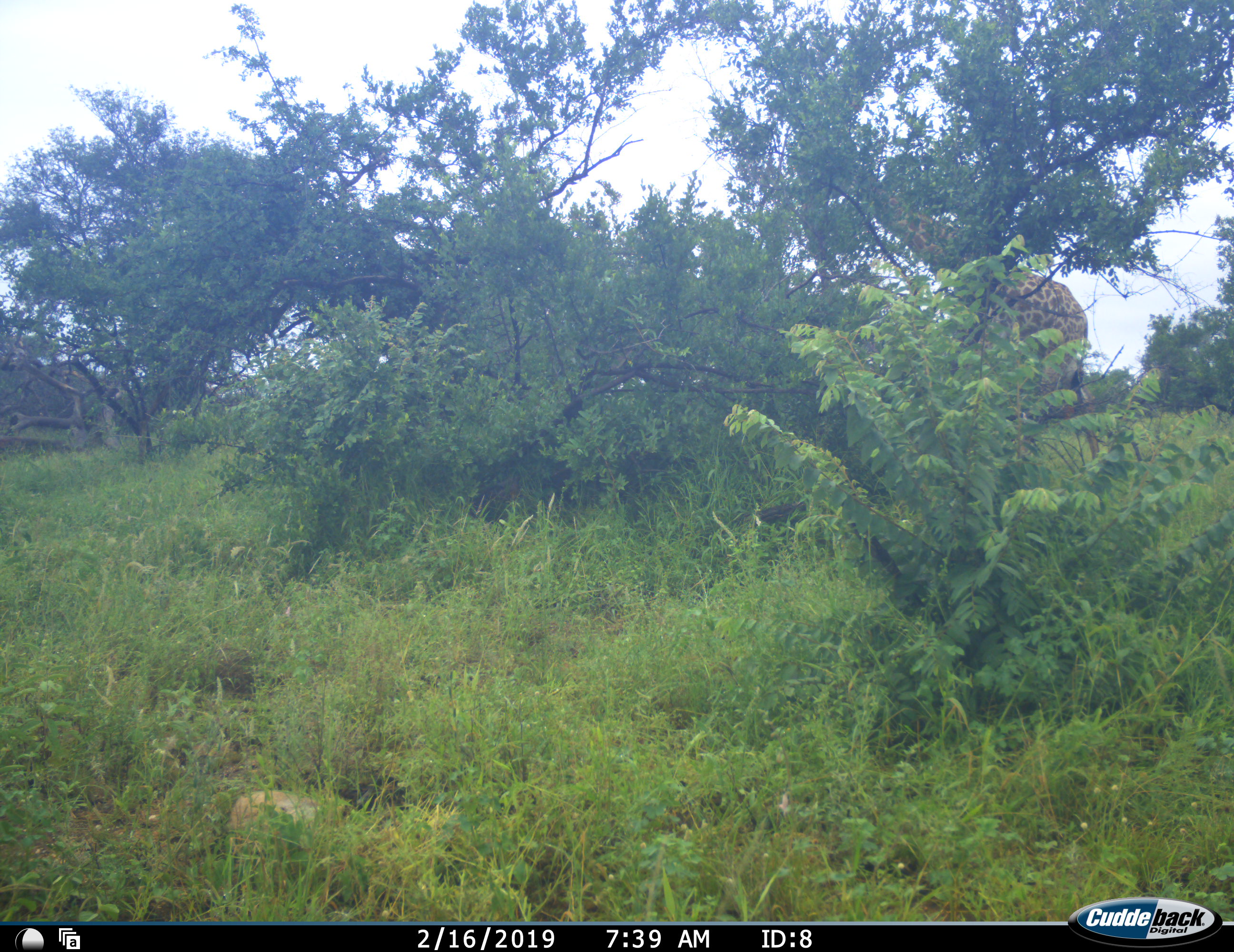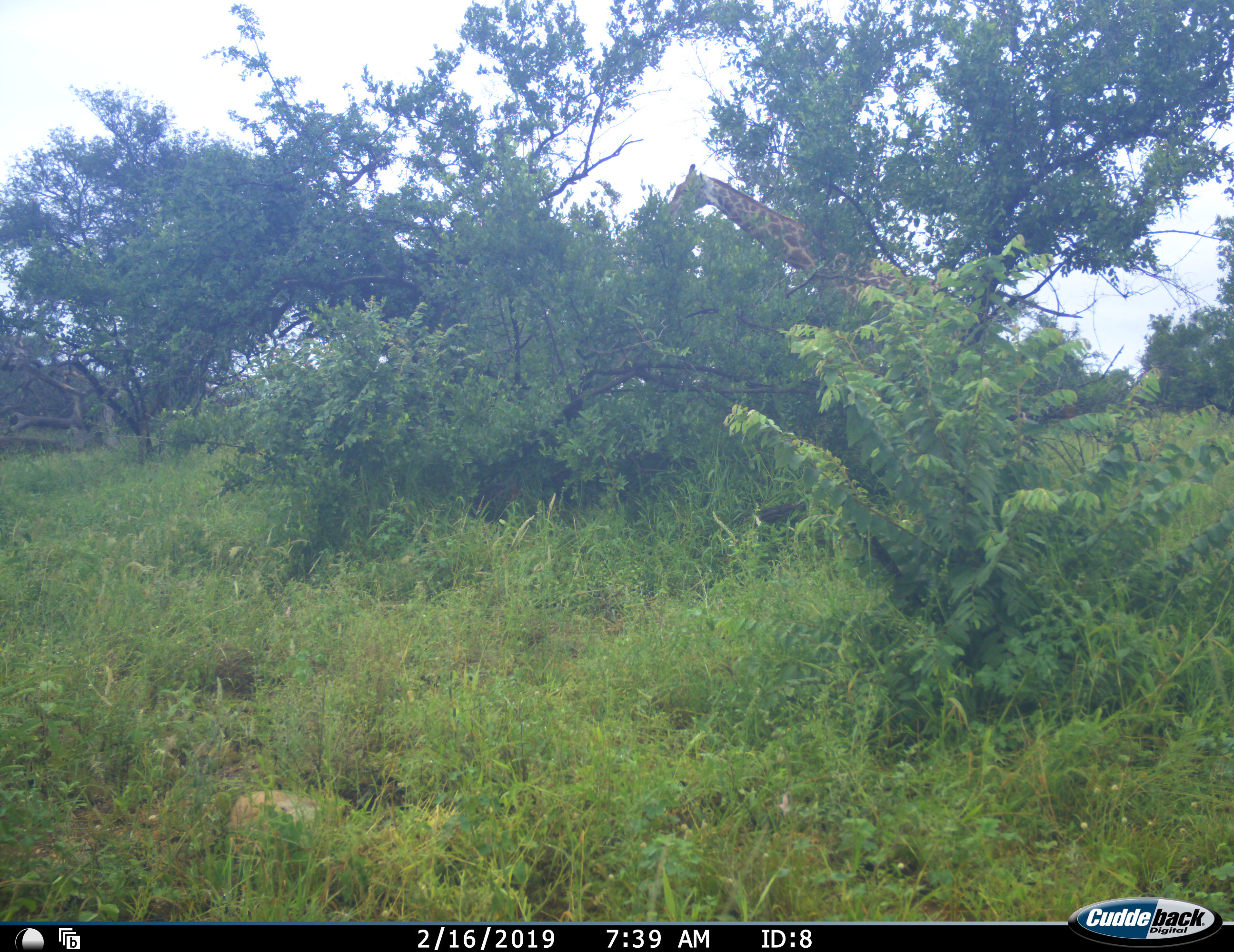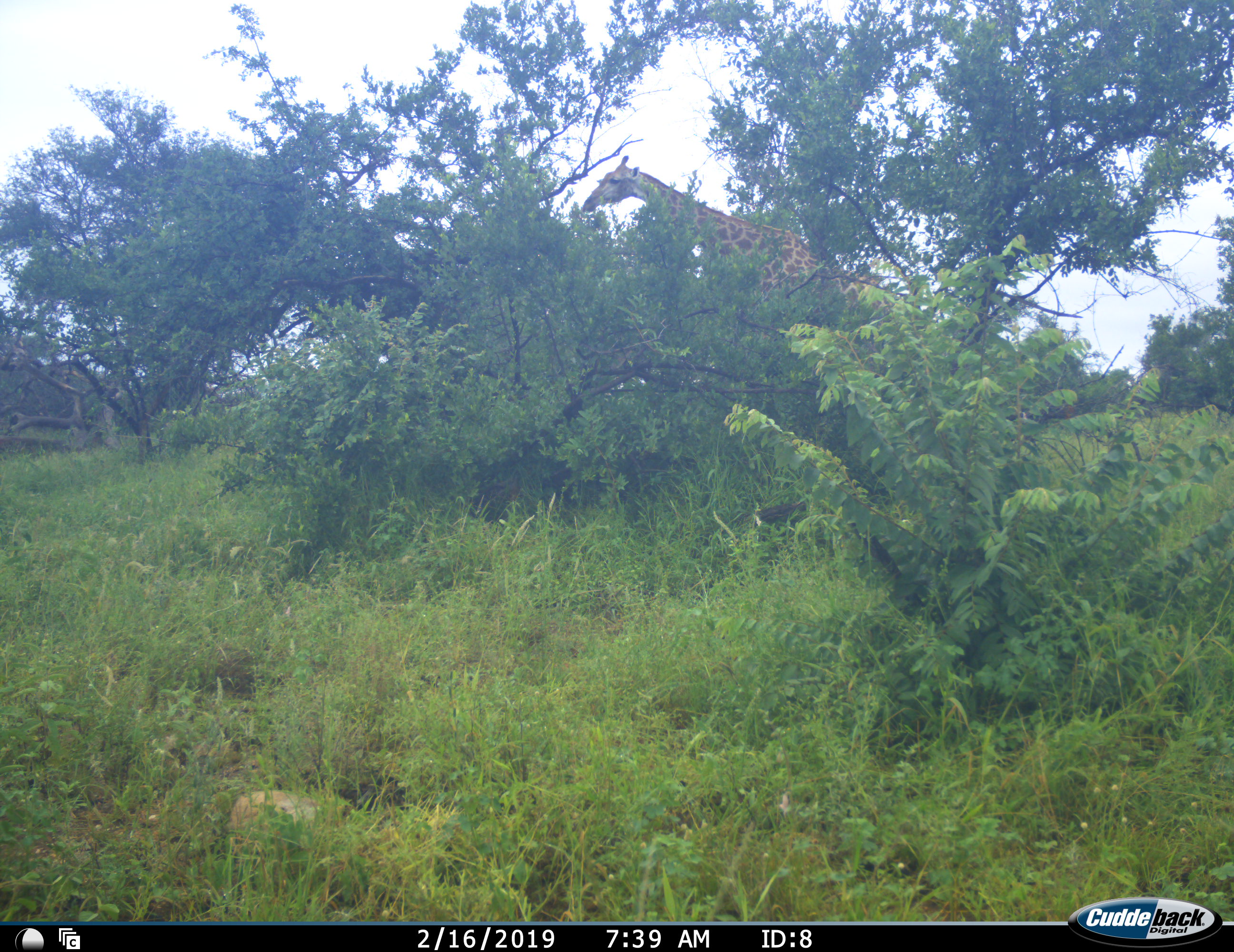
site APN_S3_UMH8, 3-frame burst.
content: unidentified animal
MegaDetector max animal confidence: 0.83